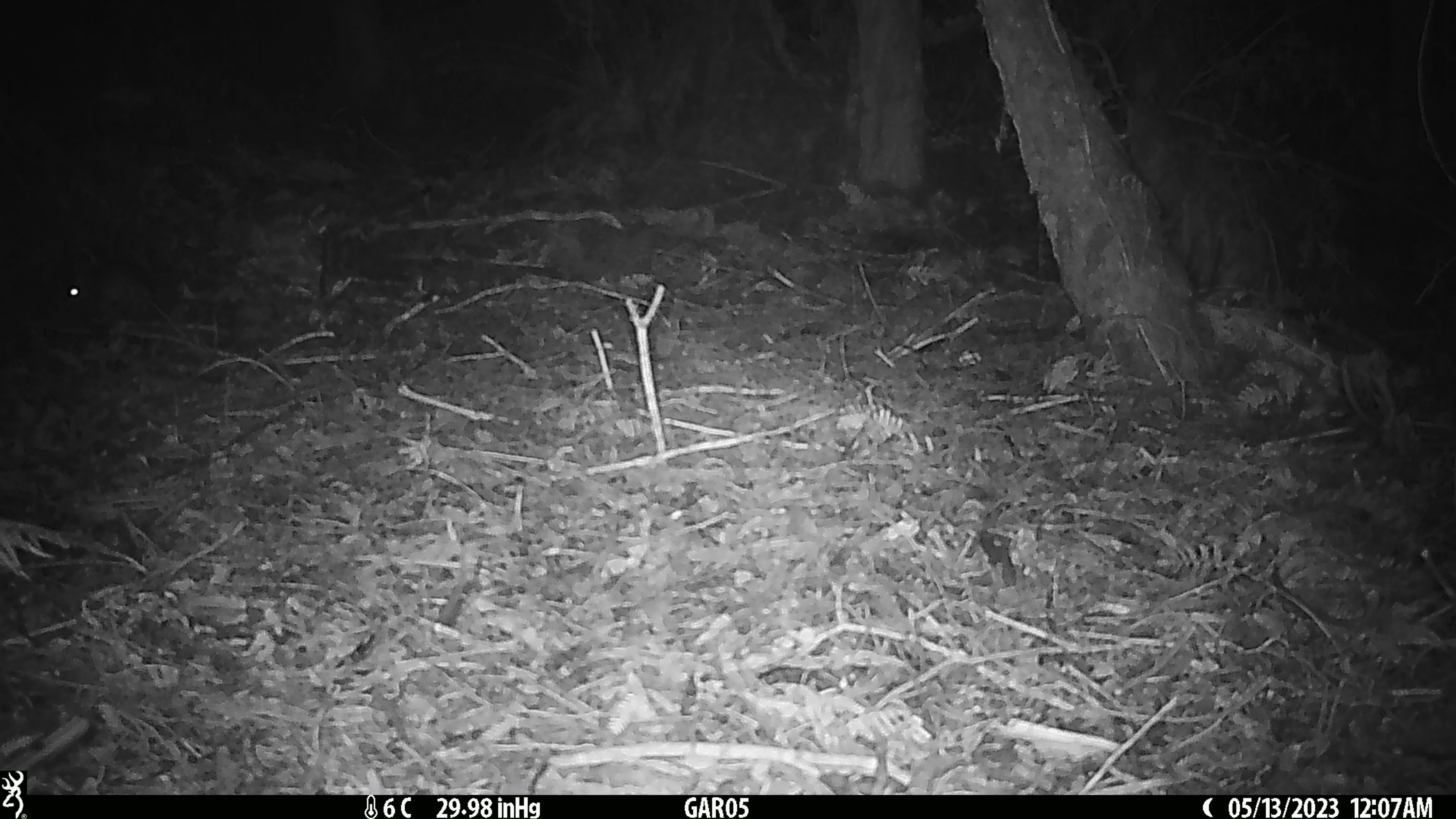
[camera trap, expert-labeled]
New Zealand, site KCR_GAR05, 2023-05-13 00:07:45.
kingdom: Animalia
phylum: Chordata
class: Aves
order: Apterygiformes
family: Apterygidae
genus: Apteryx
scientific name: Apteryx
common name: kiwi